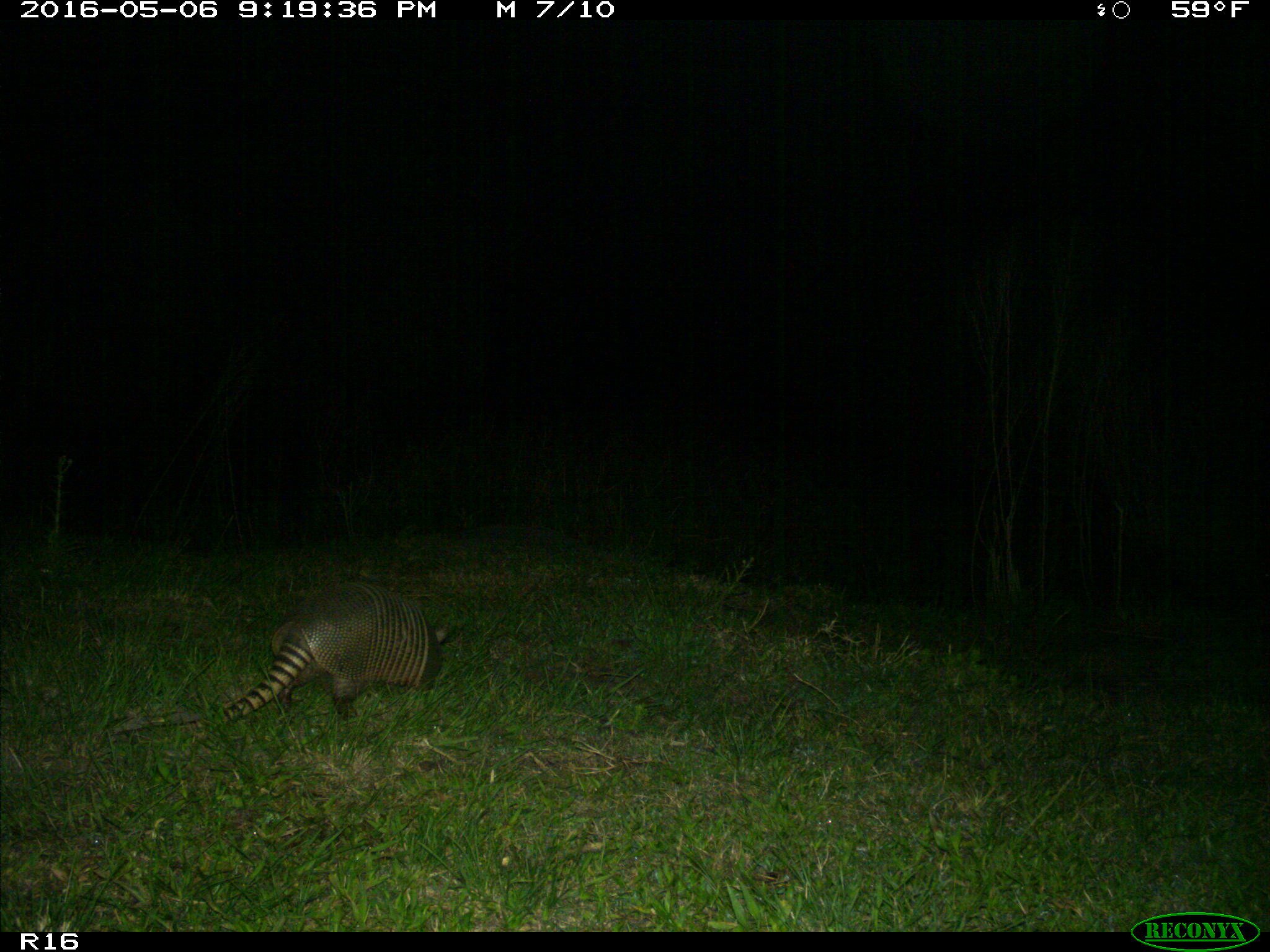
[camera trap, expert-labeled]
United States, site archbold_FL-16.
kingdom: Animalia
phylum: Chordata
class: Mammalia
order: Cingulata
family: Dasypodidae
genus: Dasypus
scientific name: Dasypus novemcinctus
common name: nine-banded armadillo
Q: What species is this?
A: Dasypus novemcinctus (nine-banded armadillo).